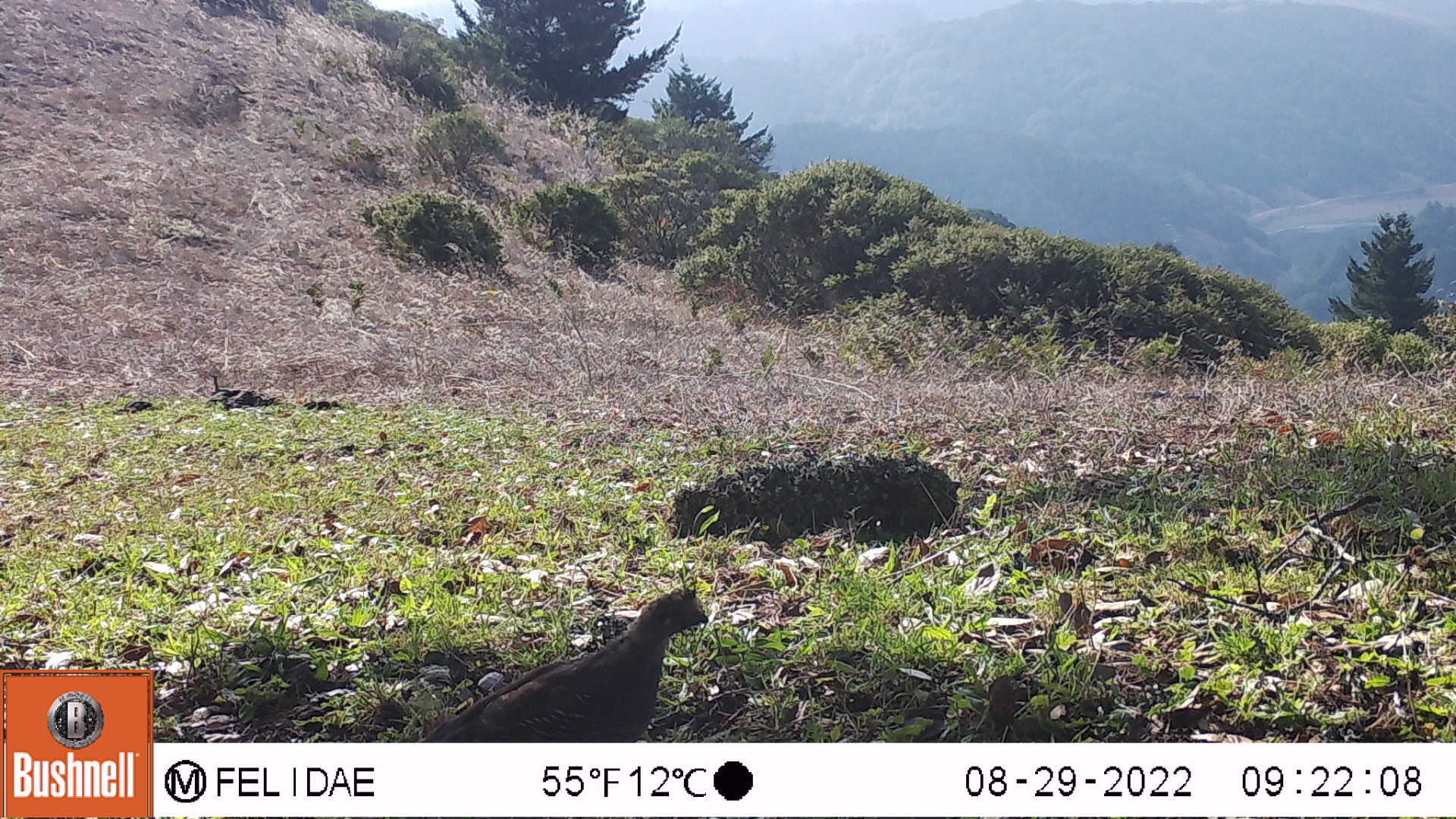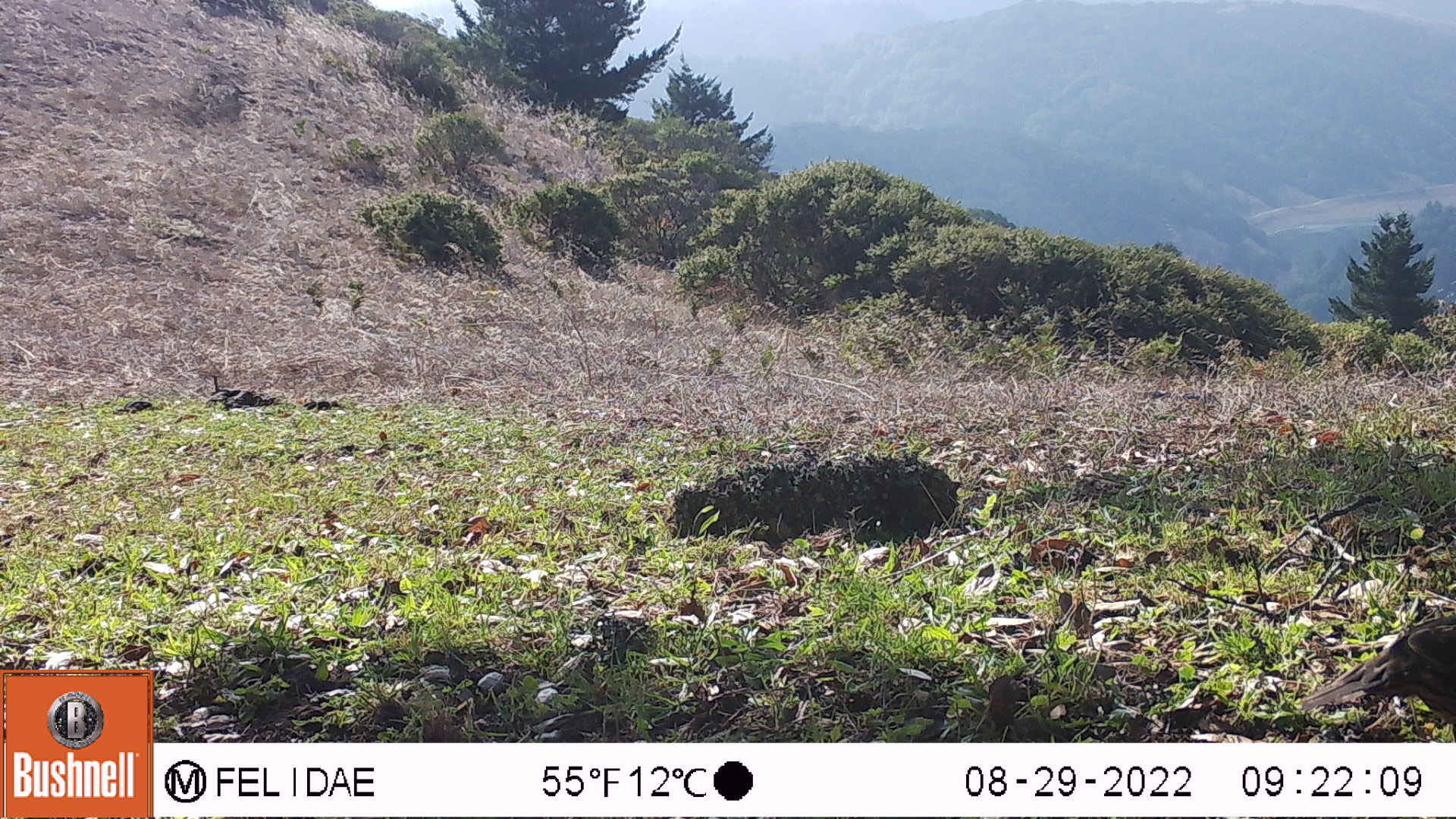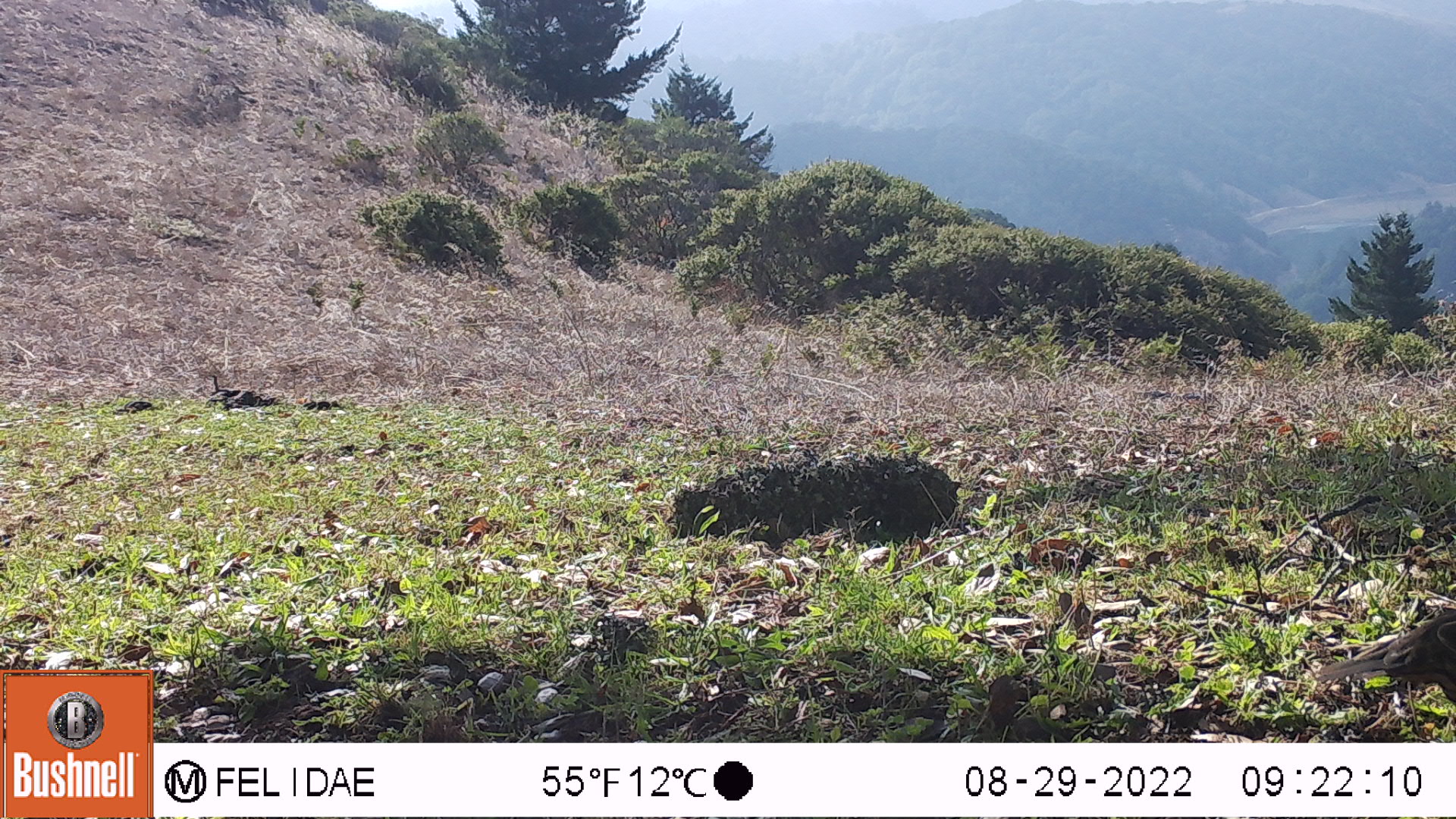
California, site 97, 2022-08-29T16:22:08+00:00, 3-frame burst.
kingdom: Animalia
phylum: Chordata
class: Aves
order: Galliformes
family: Odontophoridae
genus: Callipepla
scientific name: Callipepla californica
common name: california quail